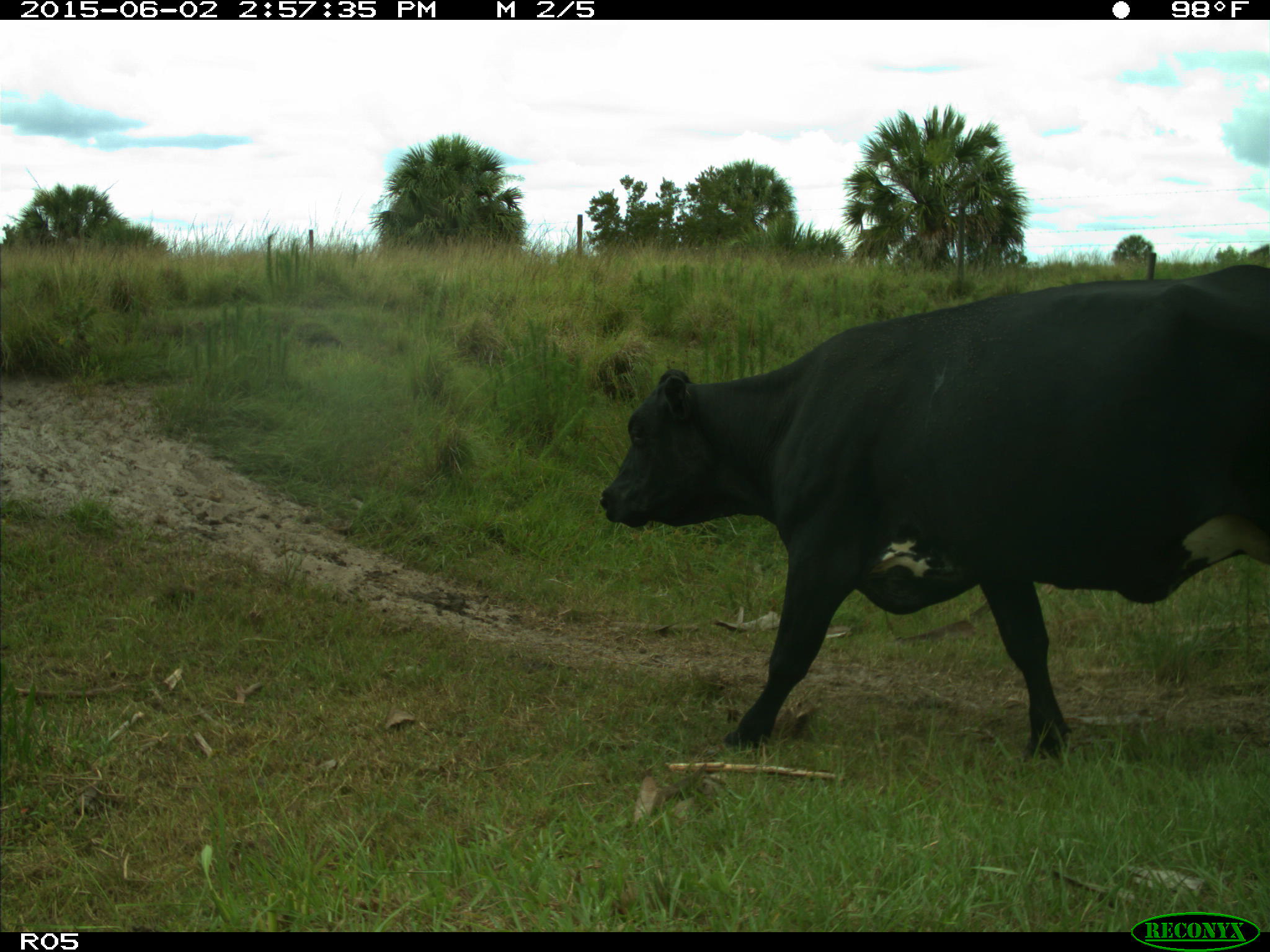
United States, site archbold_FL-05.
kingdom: Animalia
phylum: Chordata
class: Mammalia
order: Artiodactyla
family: Bovidae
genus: Bos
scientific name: Bos taurus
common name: domestic cow